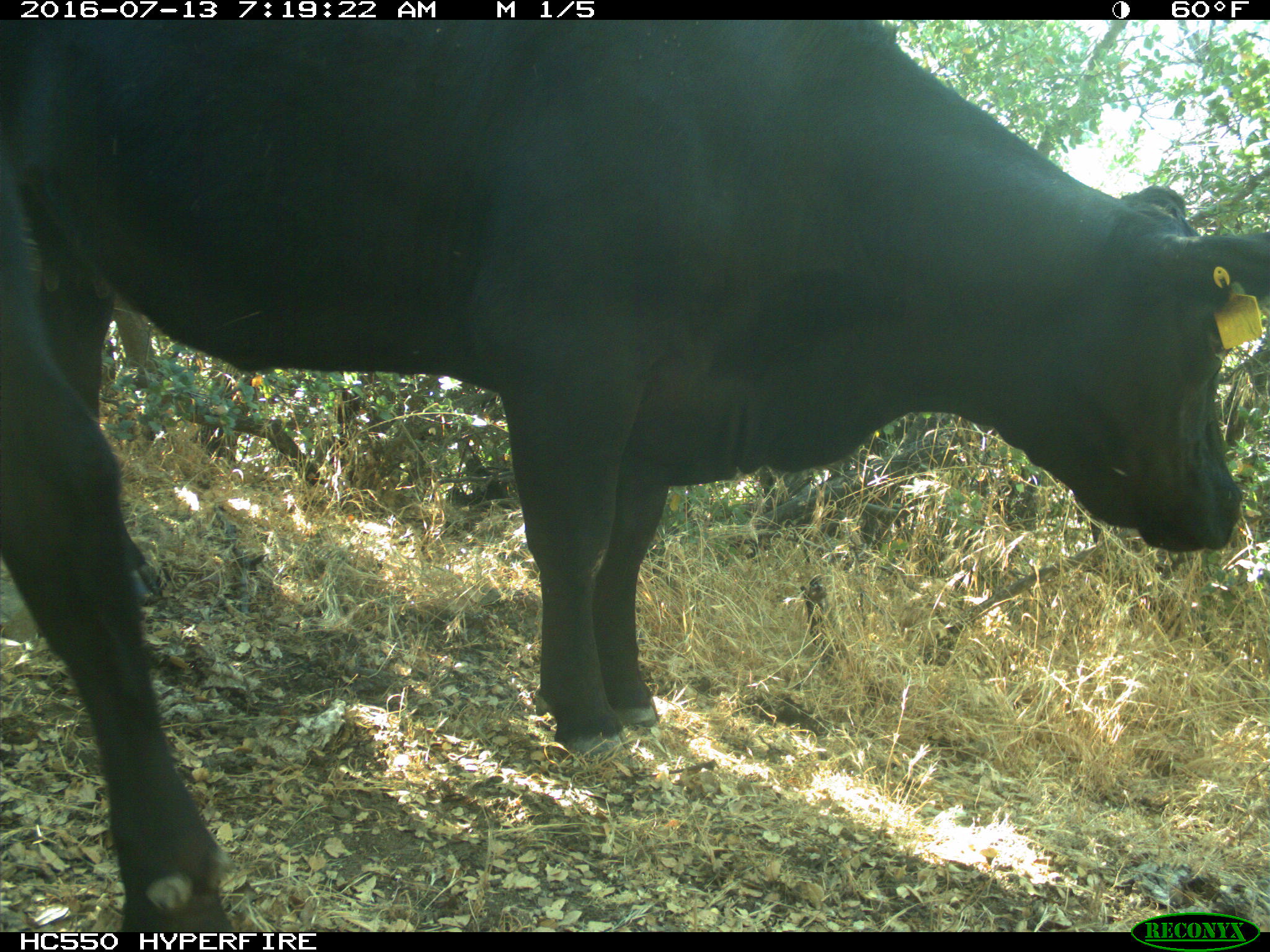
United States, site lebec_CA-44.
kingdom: Animalia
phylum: Chordata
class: Mammalia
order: Artiodactyla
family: Bovidae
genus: Bos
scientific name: Bos taurus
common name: domestic cow